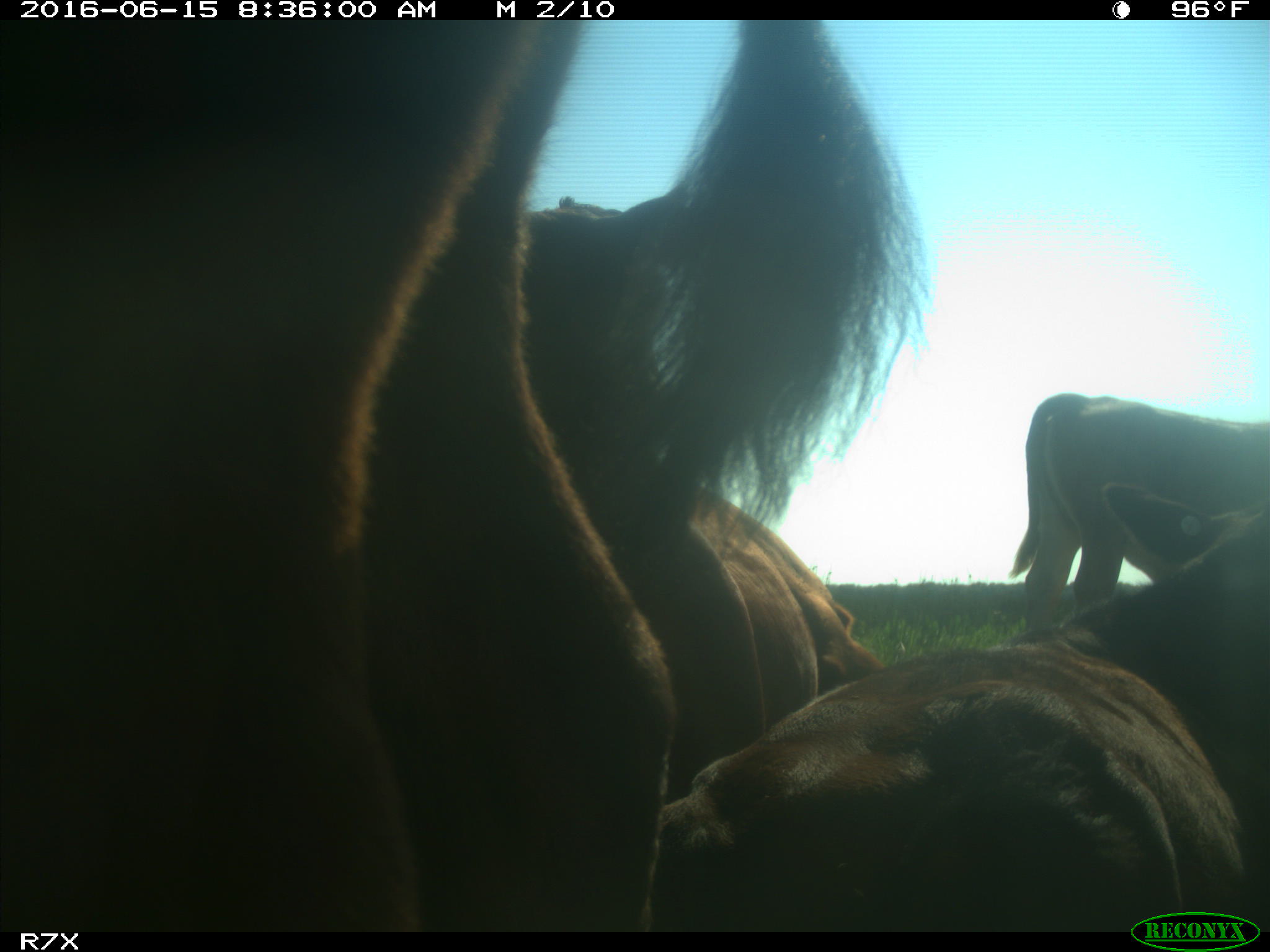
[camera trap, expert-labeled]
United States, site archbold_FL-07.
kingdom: Animalia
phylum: Chordata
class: Mammalia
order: Artiodactyla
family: Bovidae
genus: Bos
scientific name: Bos taurus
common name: domestic cow